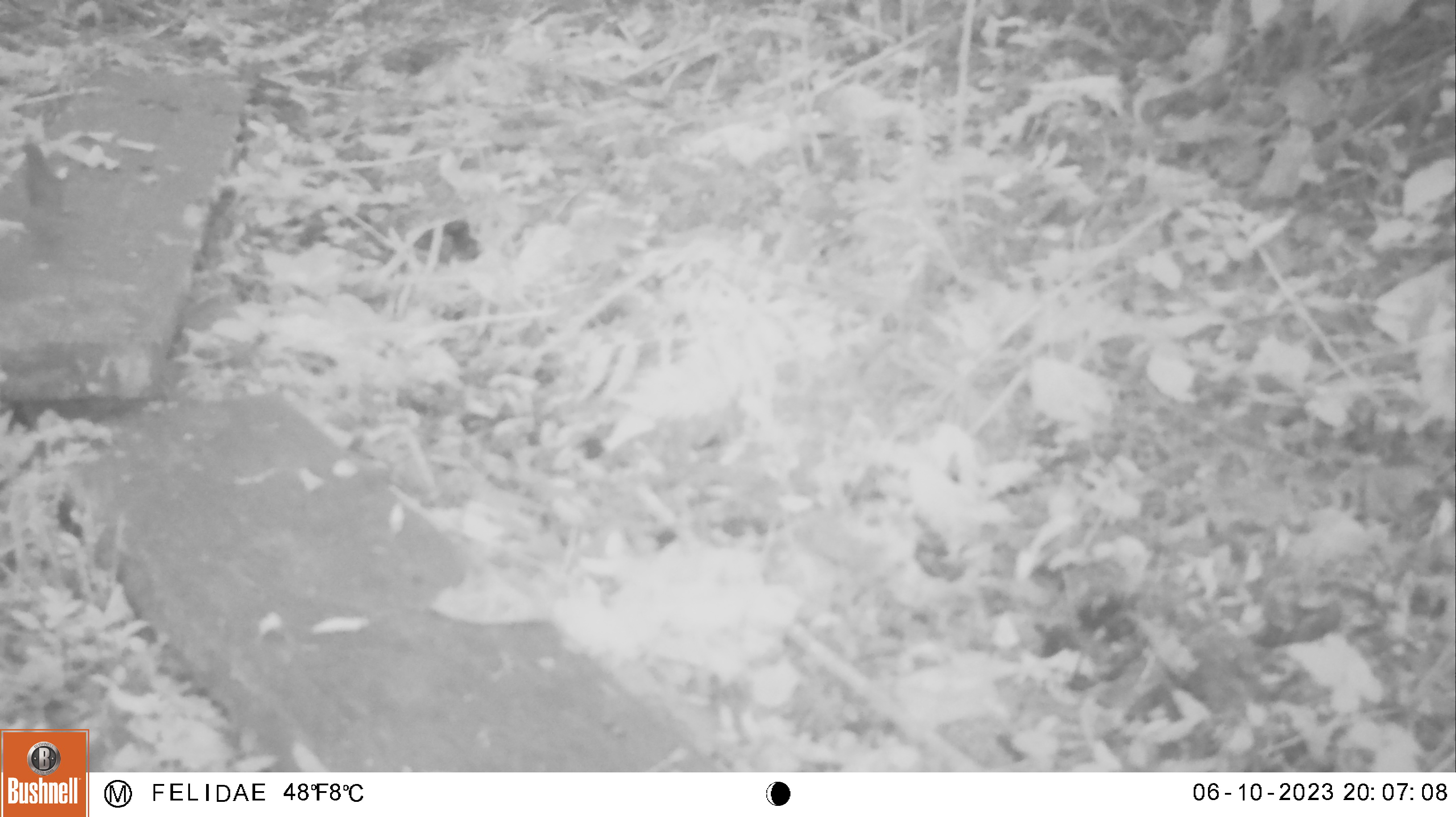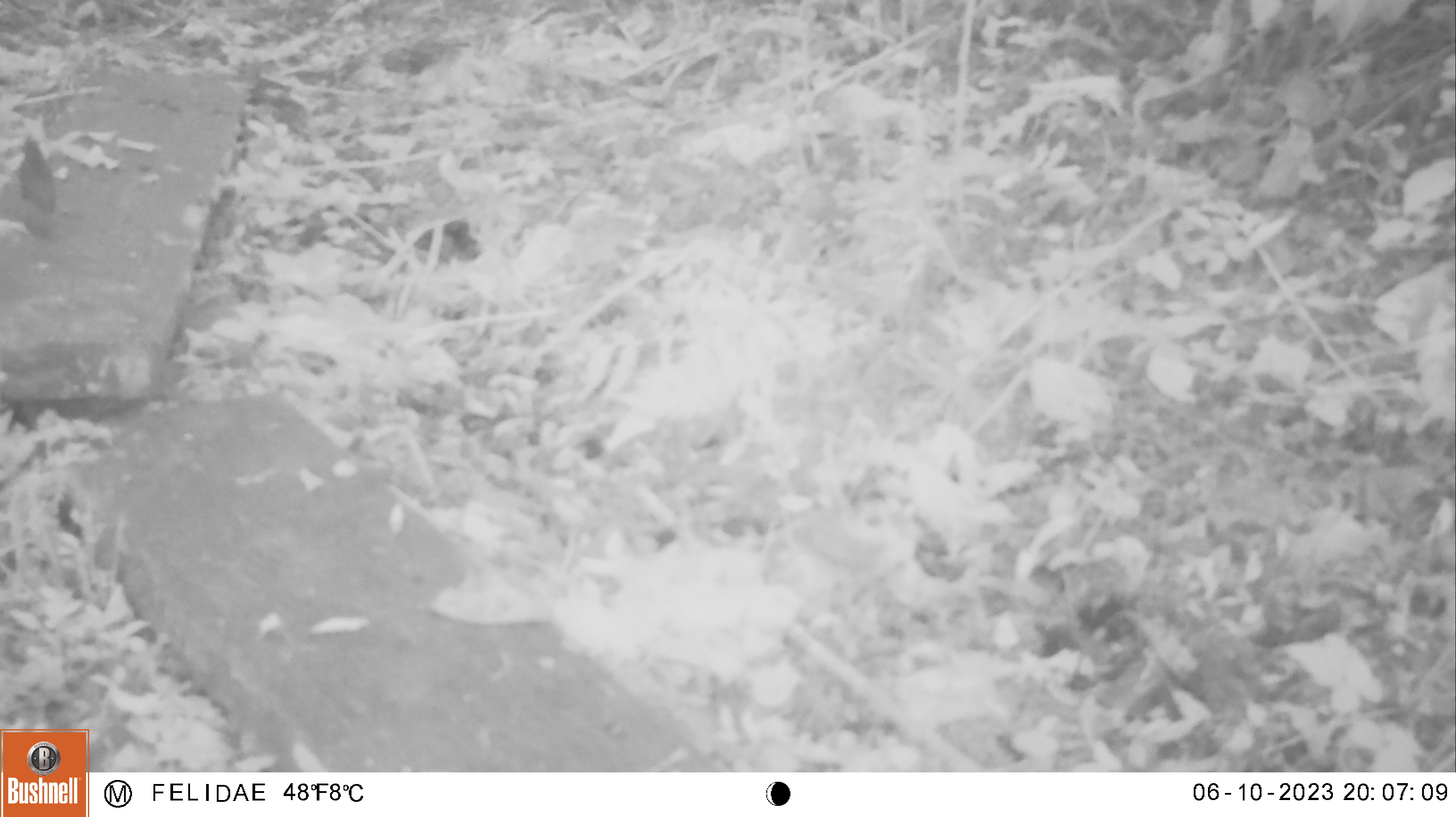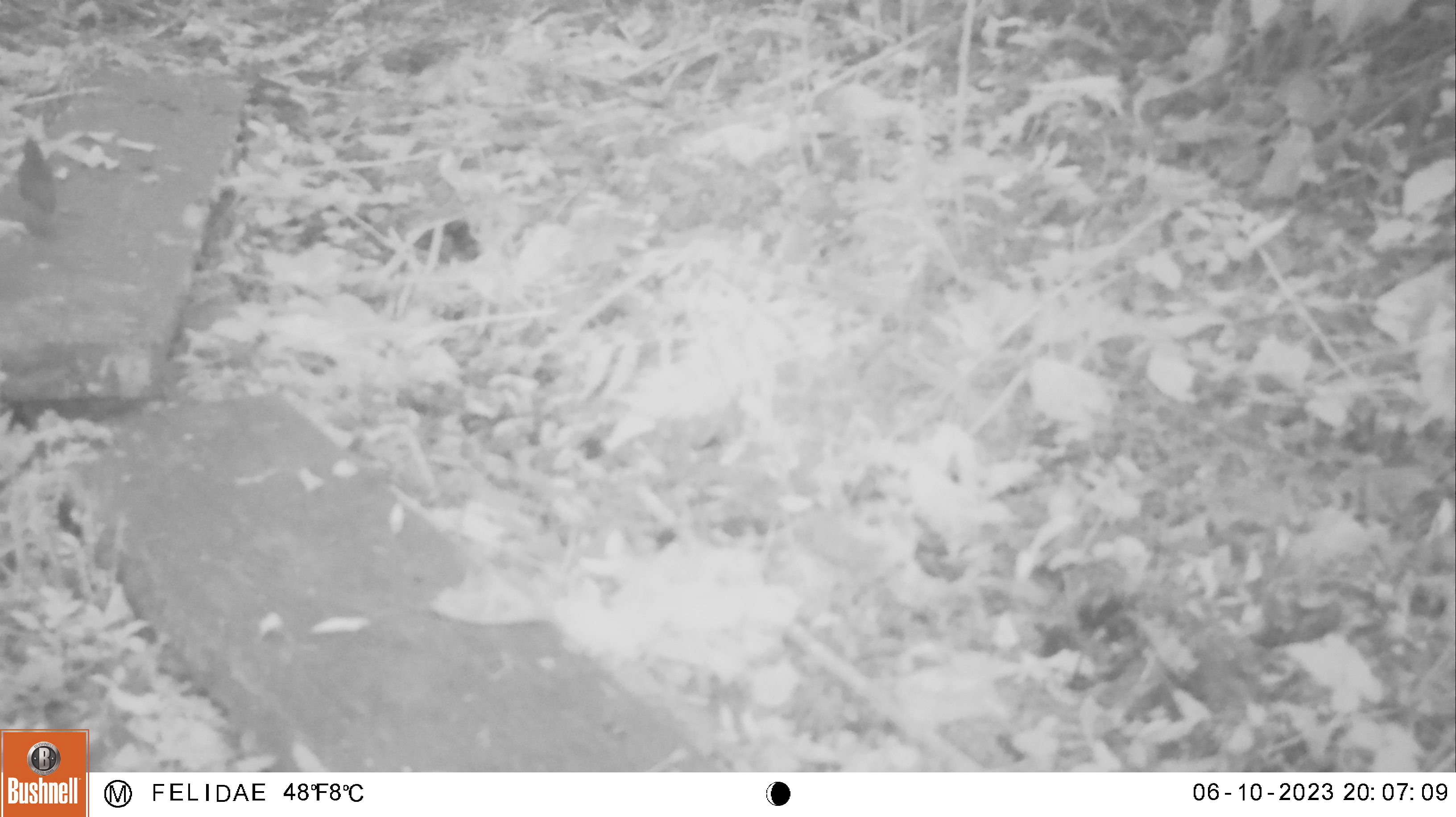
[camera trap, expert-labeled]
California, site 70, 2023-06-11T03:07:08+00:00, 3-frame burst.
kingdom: Animalia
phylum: Chordata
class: Aves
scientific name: Aves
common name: bird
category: unknown bird